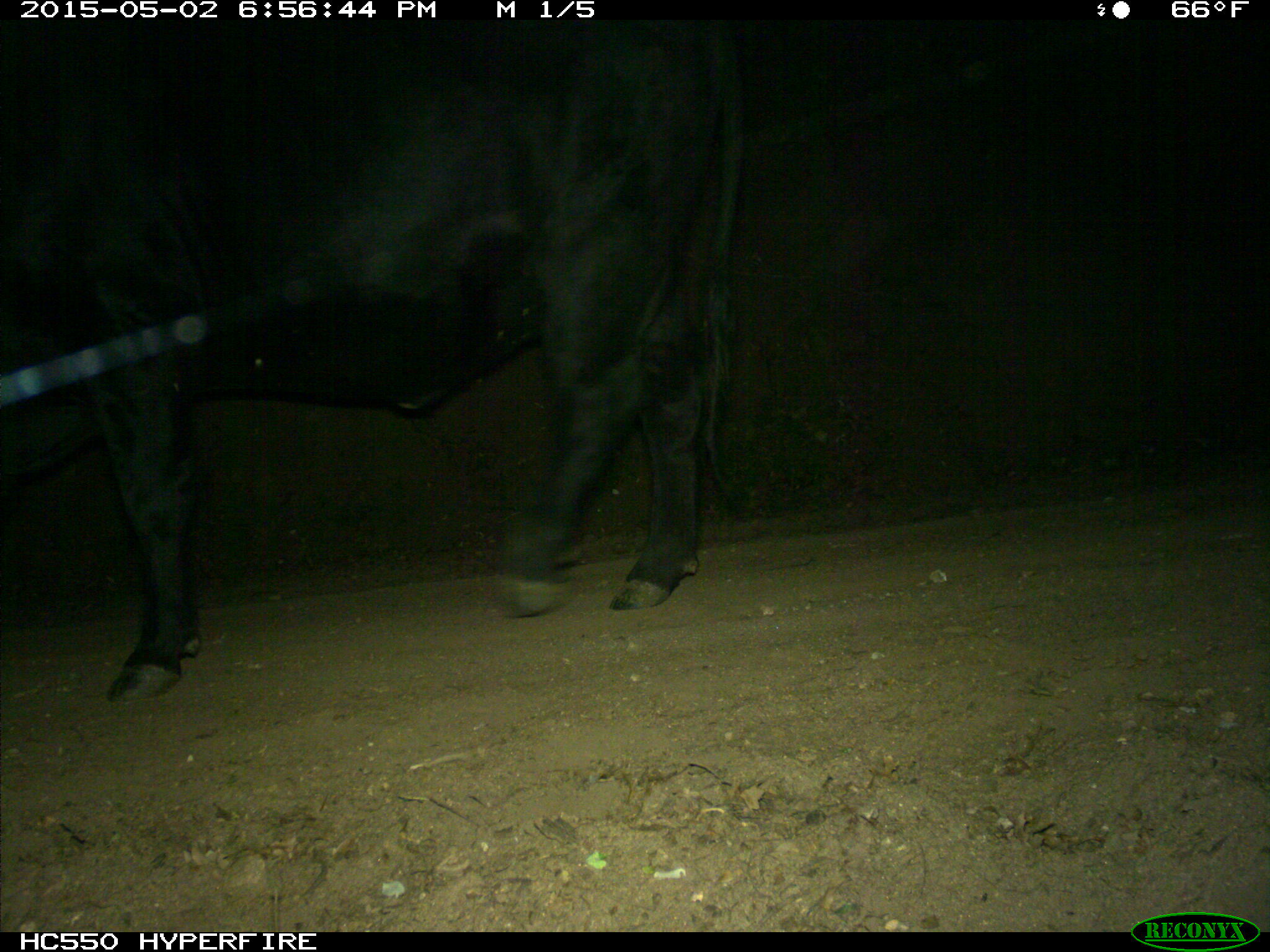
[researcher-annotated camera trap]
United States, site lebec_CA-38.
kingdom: Animalia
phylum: Chordata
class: Mammalia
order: Artiodactyla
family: Bovidae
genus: Bos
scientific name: Bos taurus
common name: domestic cow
Bos taurus (domestic cow).